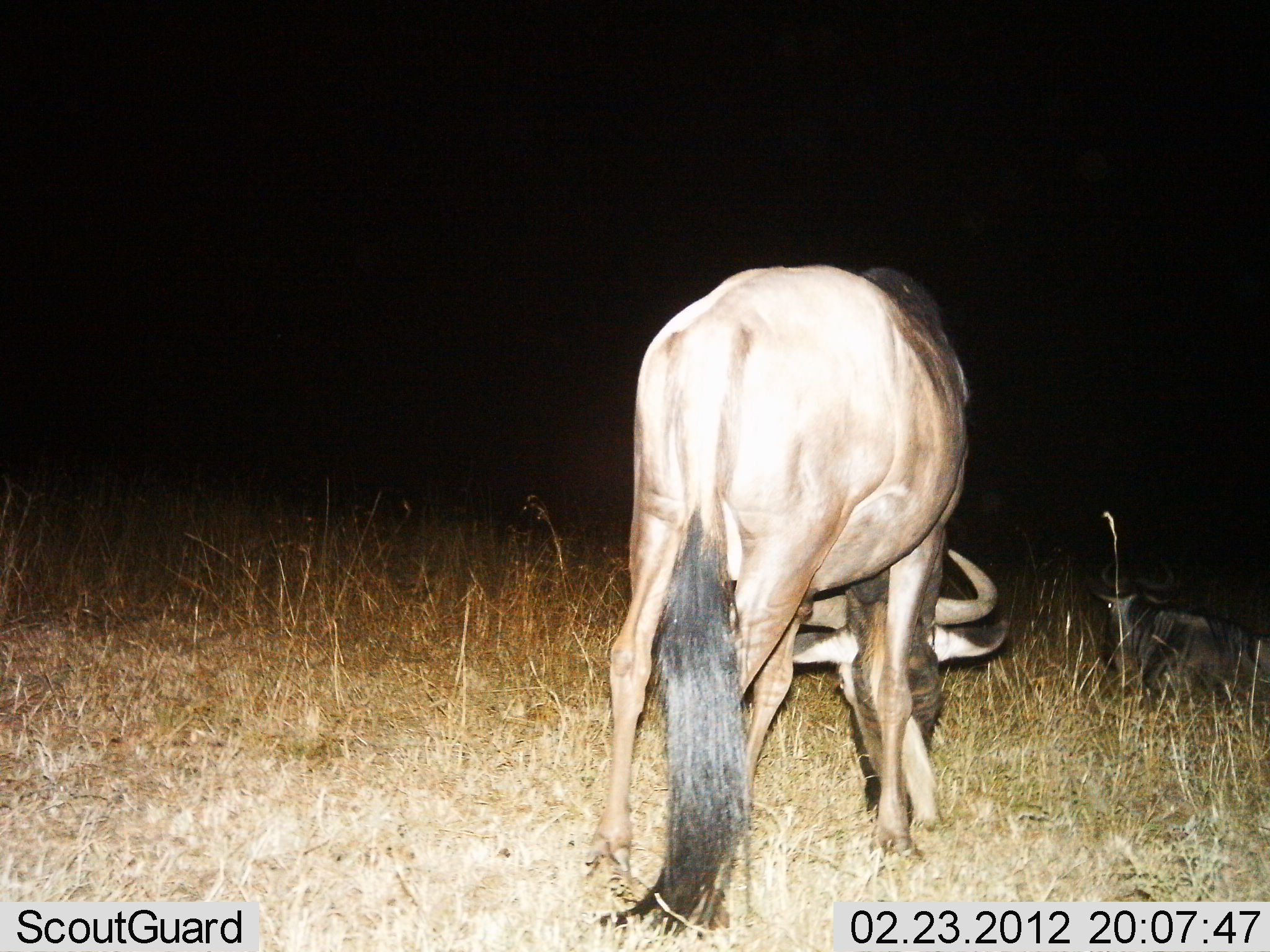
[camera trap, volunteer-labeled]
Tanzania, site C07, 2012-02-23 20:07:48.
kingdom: Animalia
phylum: Chordata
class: Mammalia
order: Artiodactyla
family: Bovidae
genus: Connochaetes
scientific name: Connochaetes taurinus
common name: blue wildebeest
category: wildebeest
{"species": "wildebeest (blue wildebeest) (Connochaetes taurinus)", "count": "2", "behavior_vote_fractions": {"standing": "33%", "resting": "61%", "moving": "6%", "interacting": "0%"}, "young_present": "6%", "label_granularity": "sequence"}